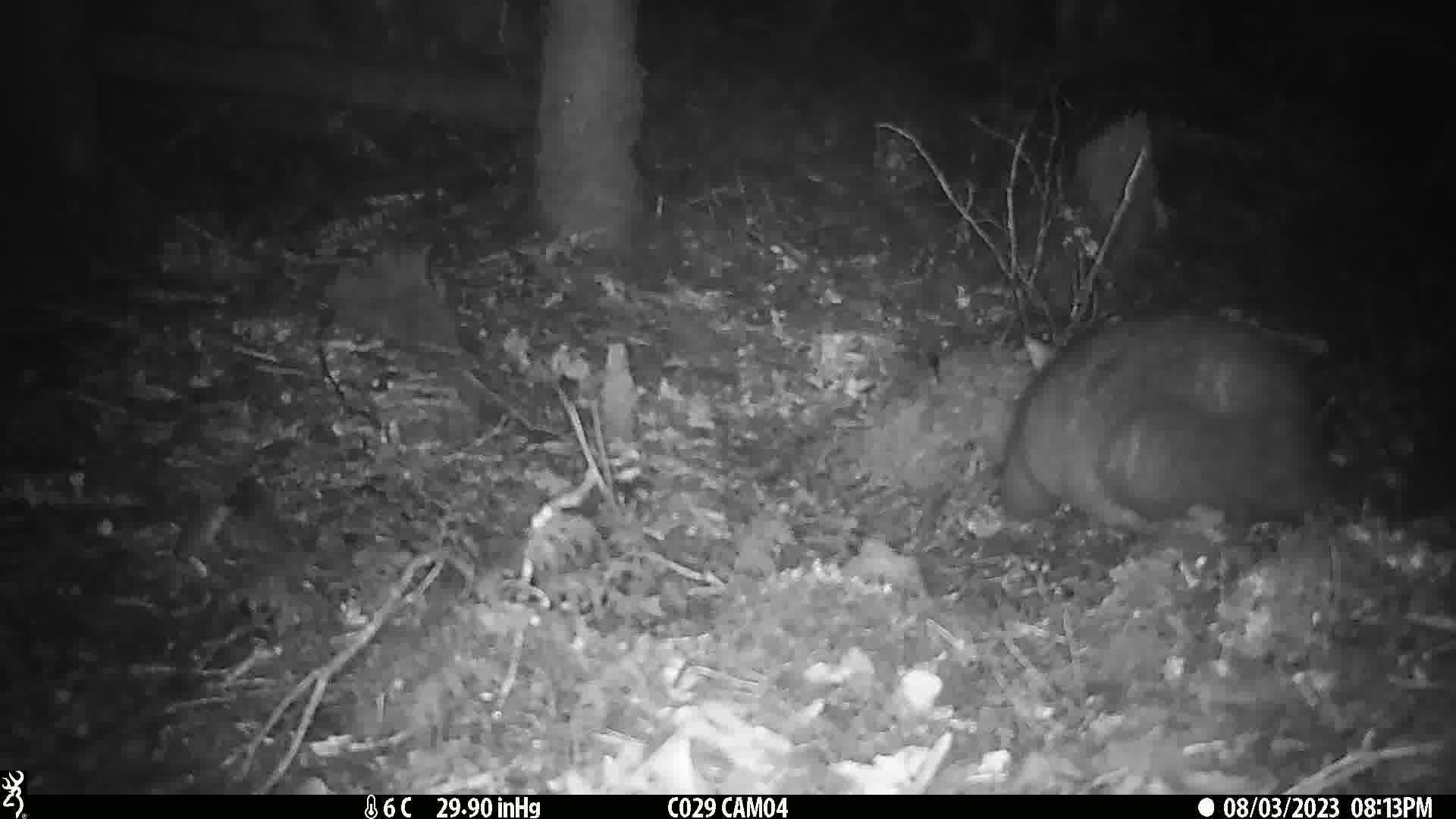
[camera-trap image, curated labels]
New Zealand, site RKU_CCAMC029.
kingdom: Animalia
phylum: Chordata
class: Mammalia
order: Diprotodontia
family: Phalangeridae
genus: Trichosurus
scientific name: Trichosurus vulpecula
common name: common brushtail possum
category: possum